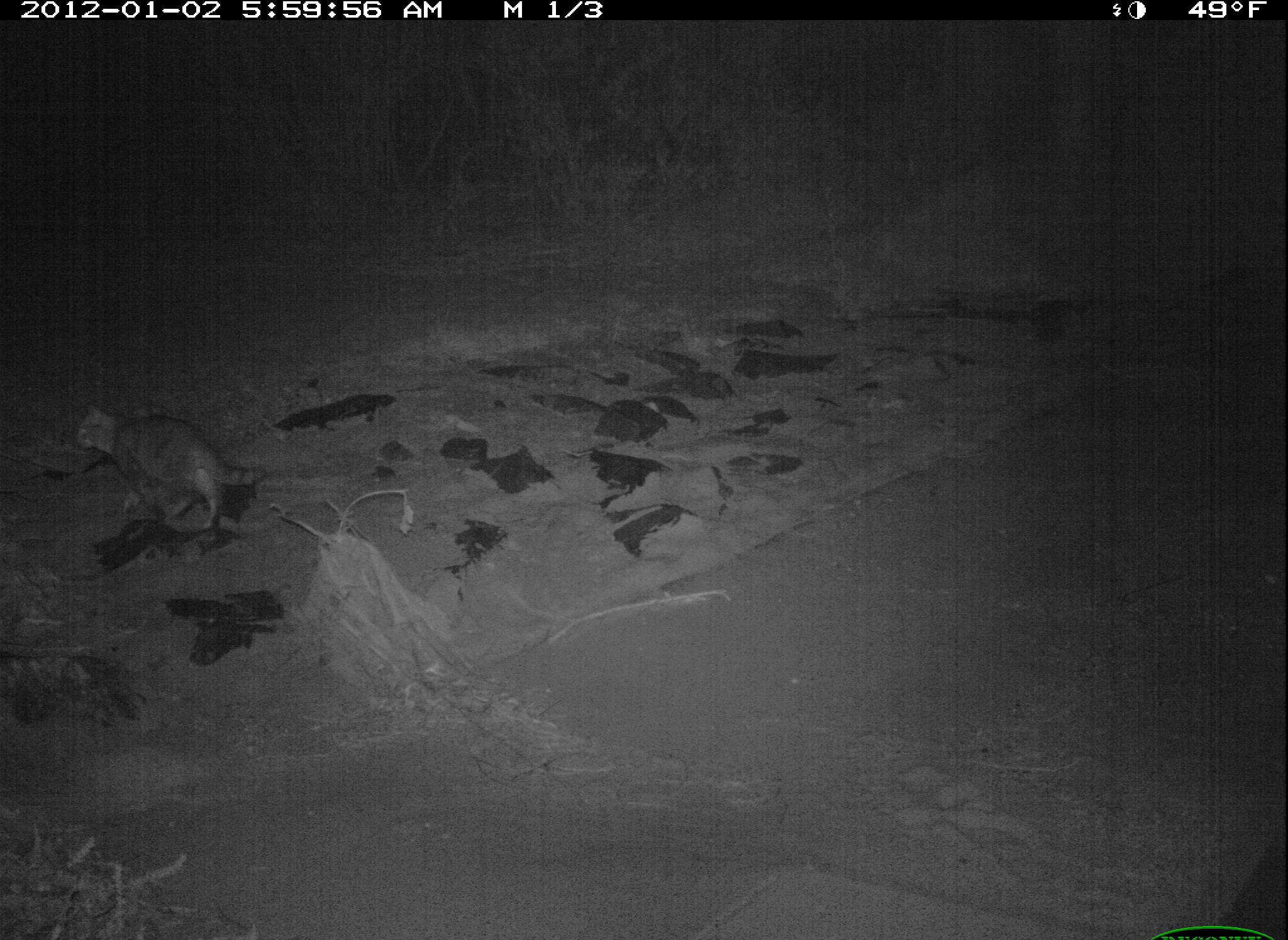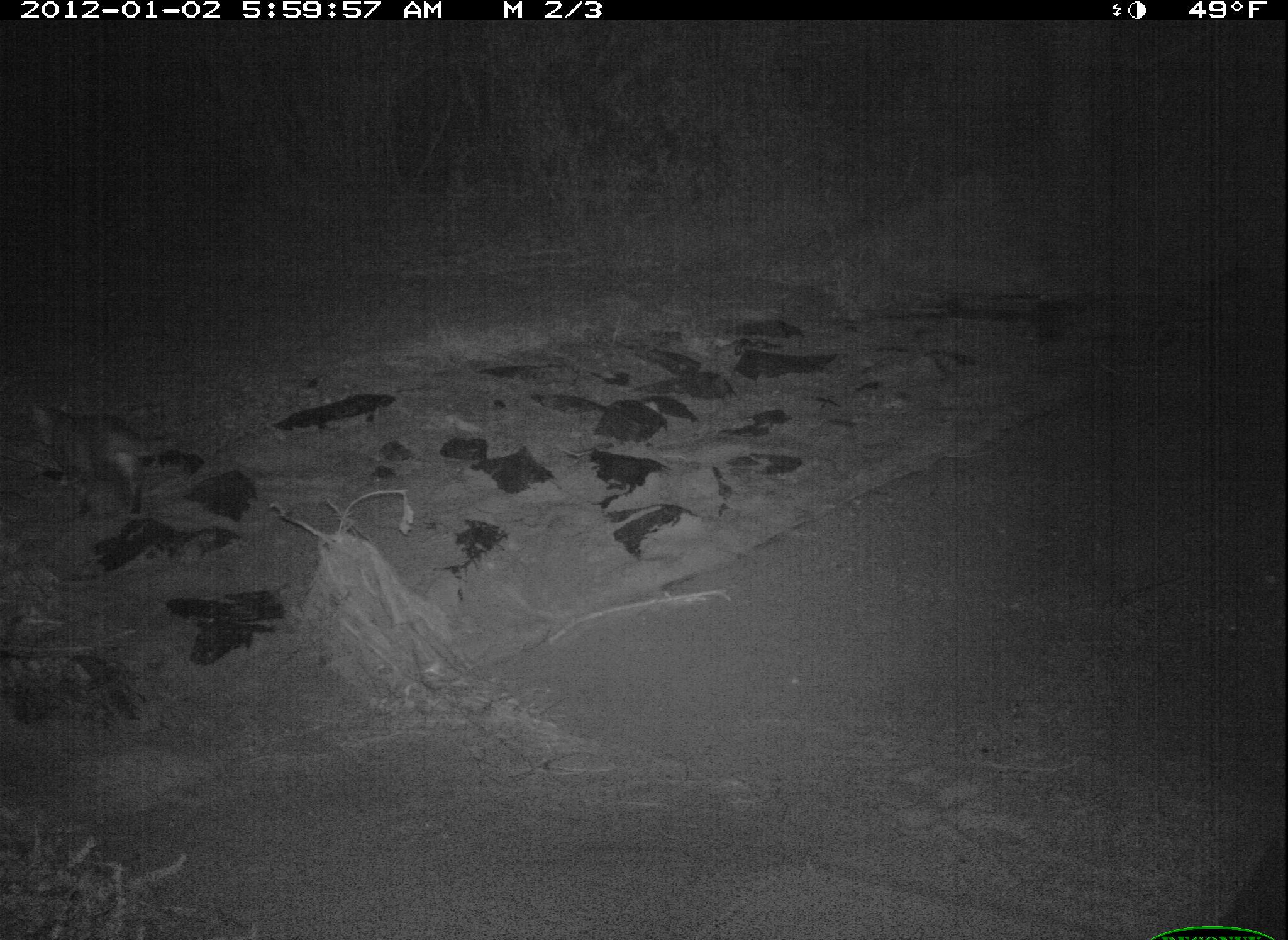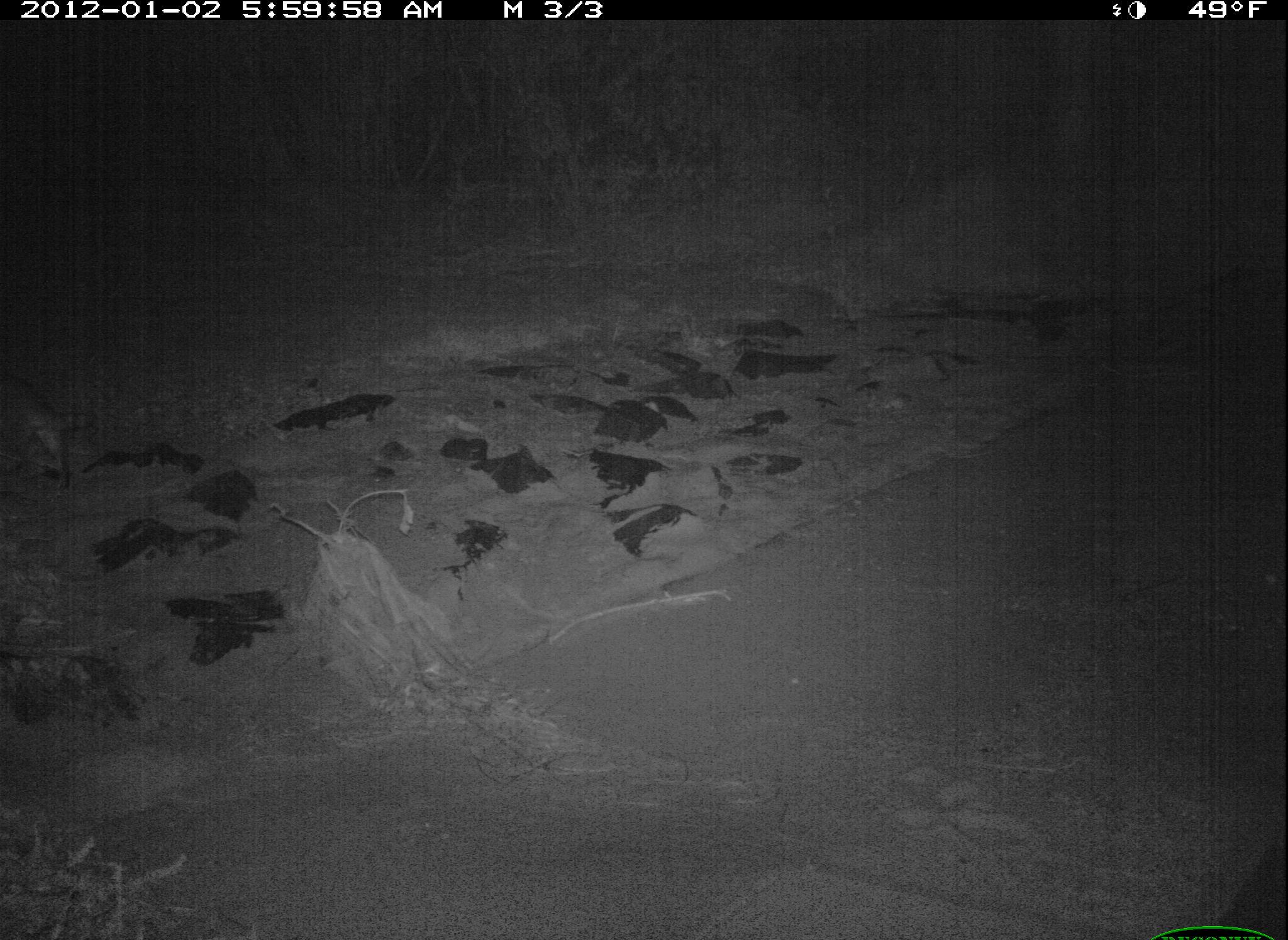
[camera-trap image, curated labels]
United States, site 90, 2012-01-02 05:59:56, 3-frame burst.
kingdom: Animalia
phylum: Chordata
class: Mammalia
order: Carnivora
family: Felidae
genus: Felis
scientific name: Felis catus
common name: cat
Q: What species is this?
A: Cat (Felis catus).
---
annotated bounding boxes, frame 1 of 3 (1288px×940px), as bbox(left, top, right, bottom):
cat: bbox(63, 385, 280, 546)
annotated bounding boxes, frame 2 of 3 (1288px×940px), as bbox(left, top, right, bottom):
cat: bbox(21, 388, 187, 538)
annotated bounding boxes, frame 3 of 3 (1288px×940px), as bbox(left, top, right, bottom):
cat: bbox(3, 356, 100, 486)